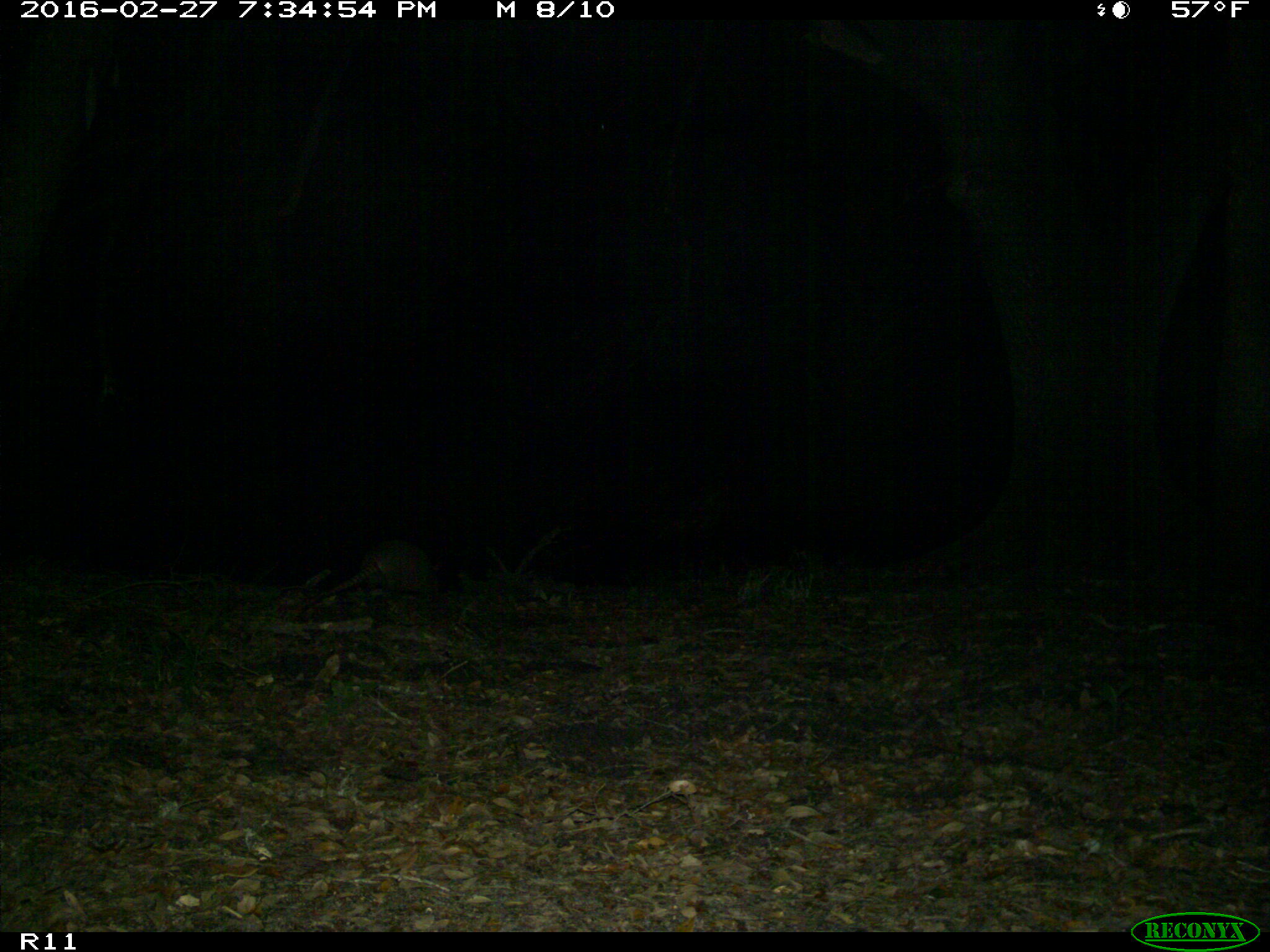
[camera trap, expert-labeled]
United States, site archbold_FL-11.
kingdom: Animalia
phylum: Chordata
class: Mammalia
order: Cingulata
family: Dasypodidae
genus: Dasypus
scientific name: Dasypus novemcinctus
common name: nine-banded armadillo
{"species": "Dasypus novemcinctus (nine-banded armadillo)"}